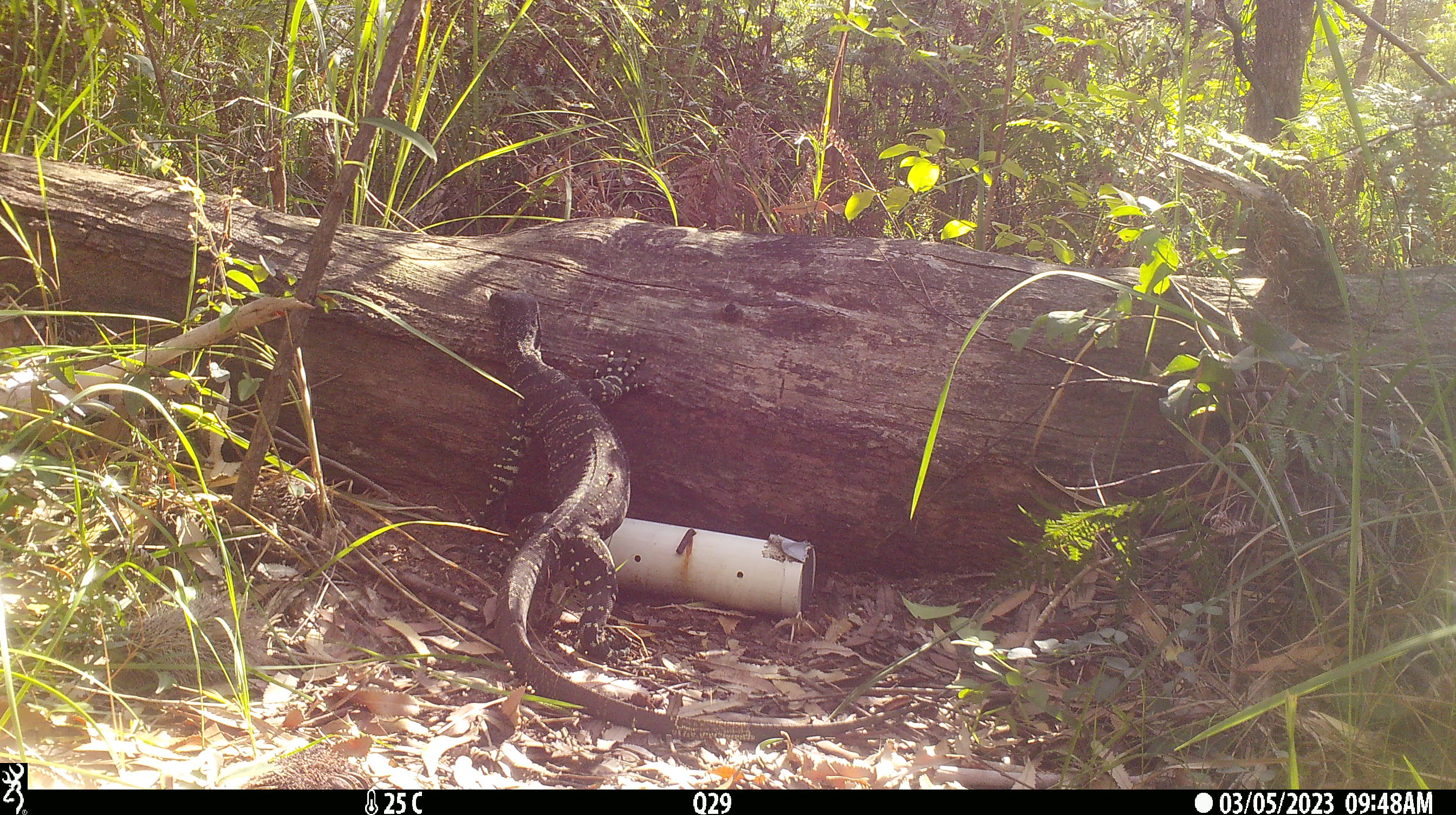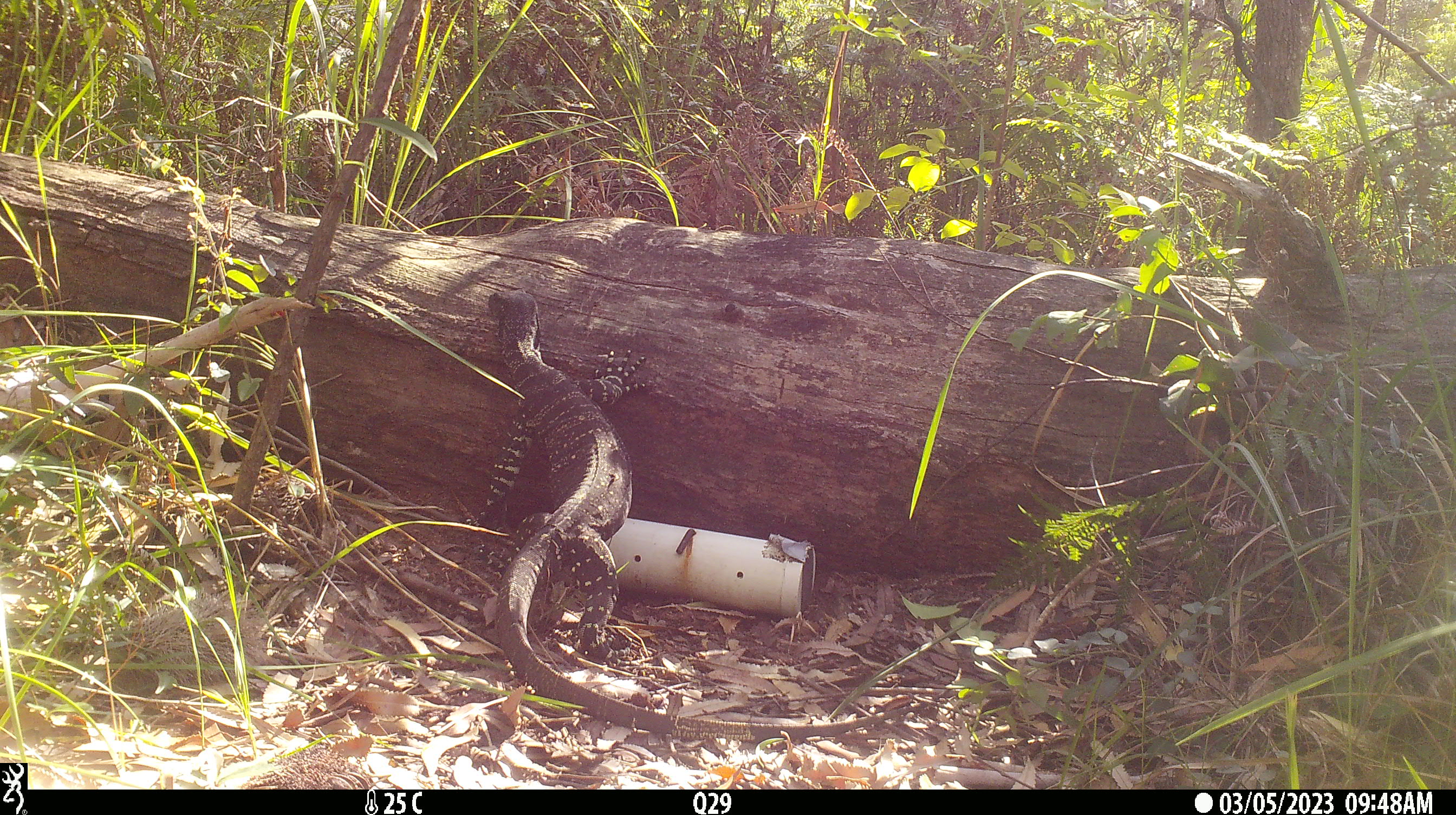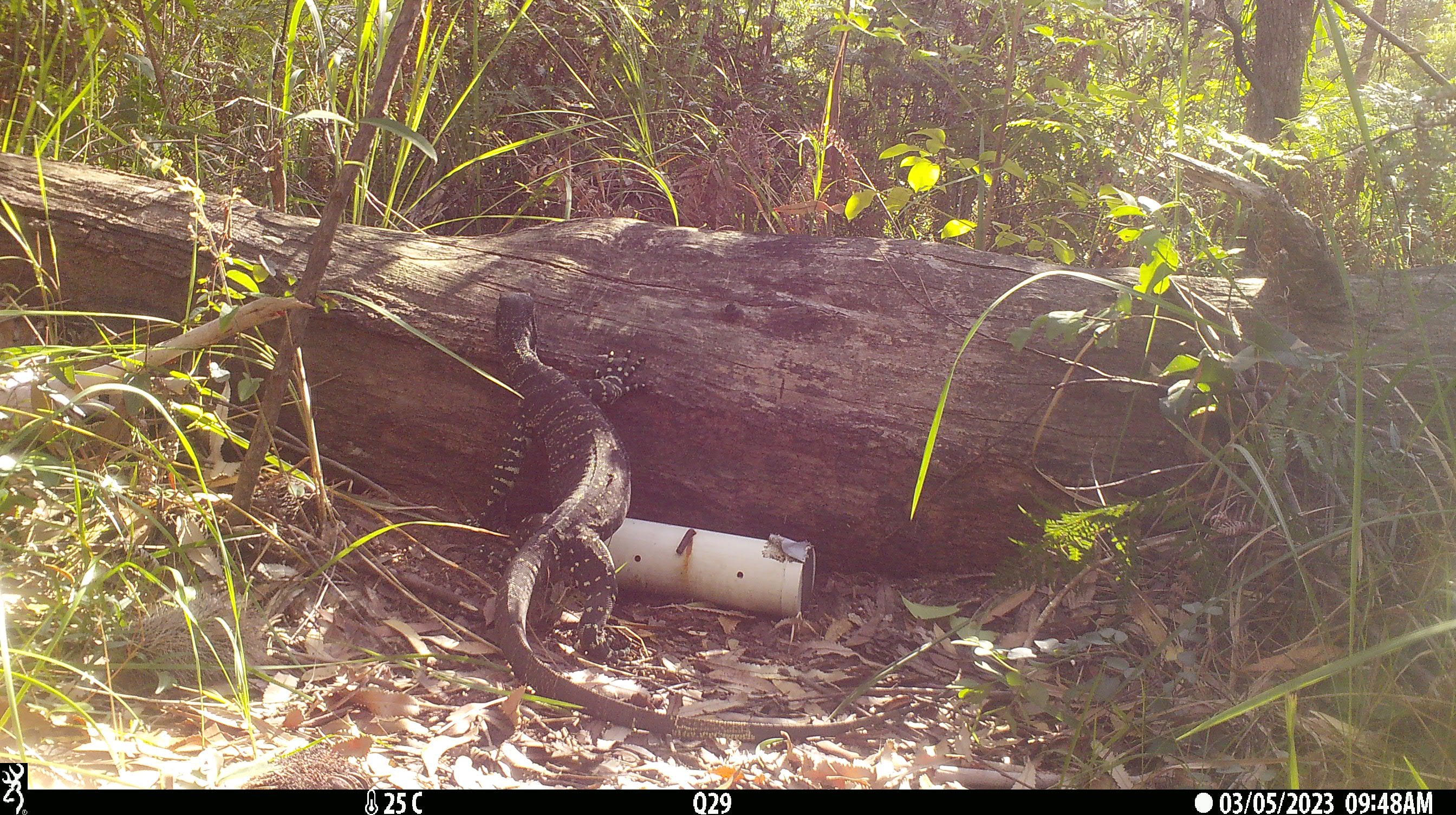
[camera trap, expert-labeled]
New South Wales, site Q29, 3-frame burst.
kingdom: Animalia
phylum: Chordata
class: Reptilia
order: Squamata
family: Varanidae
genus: Varanus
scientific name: Varanus varius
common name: lace monitor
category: goanna